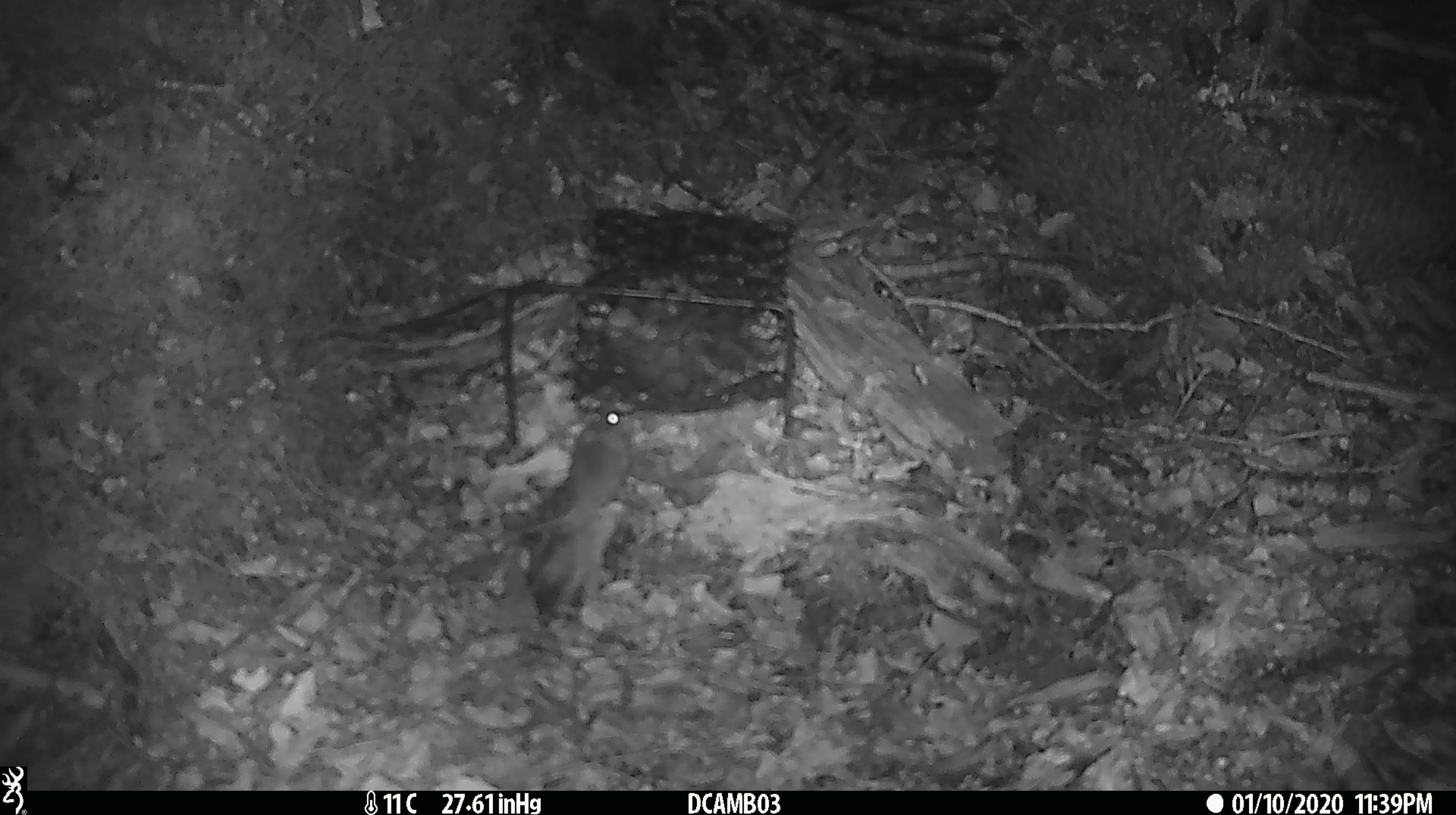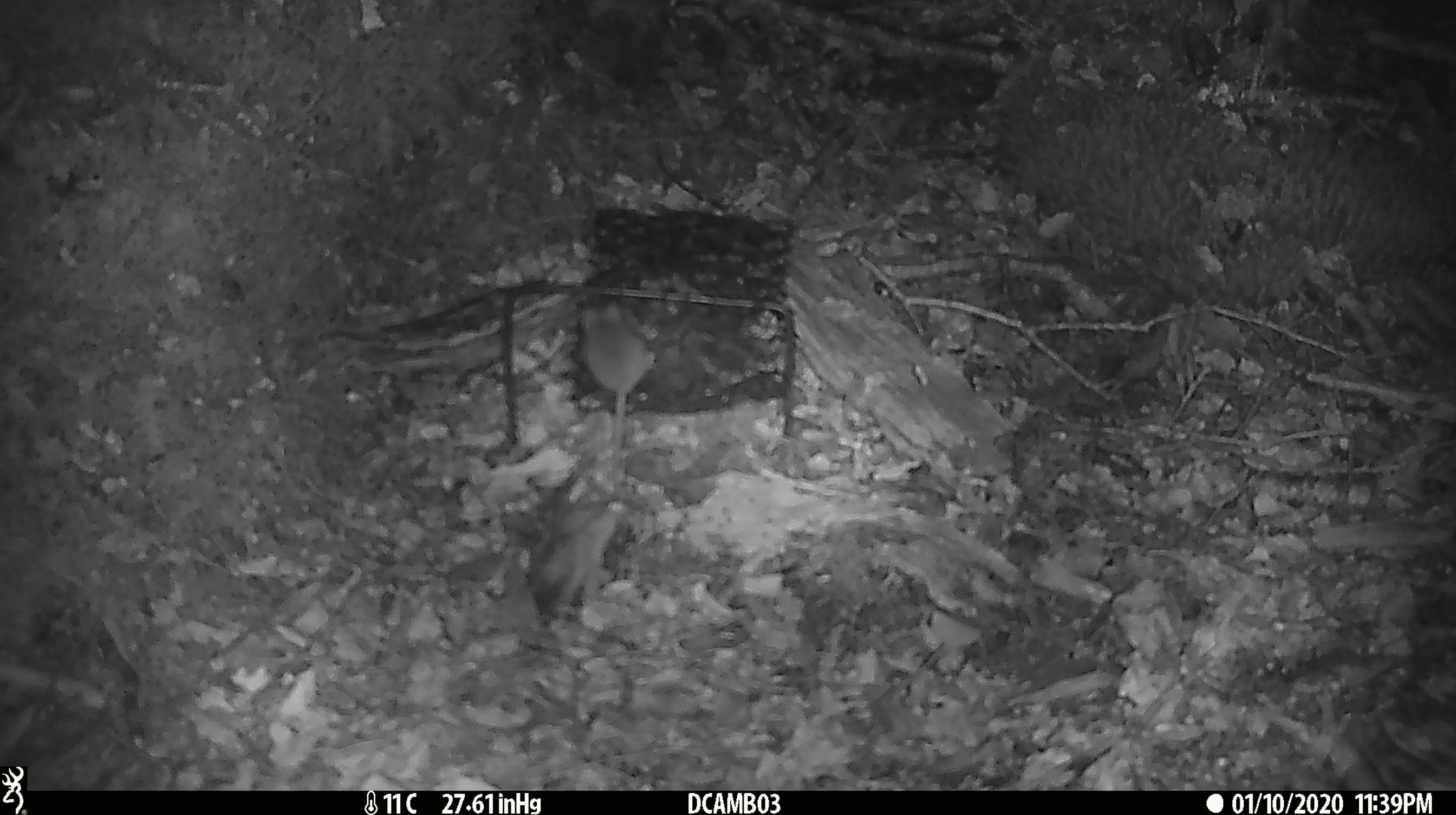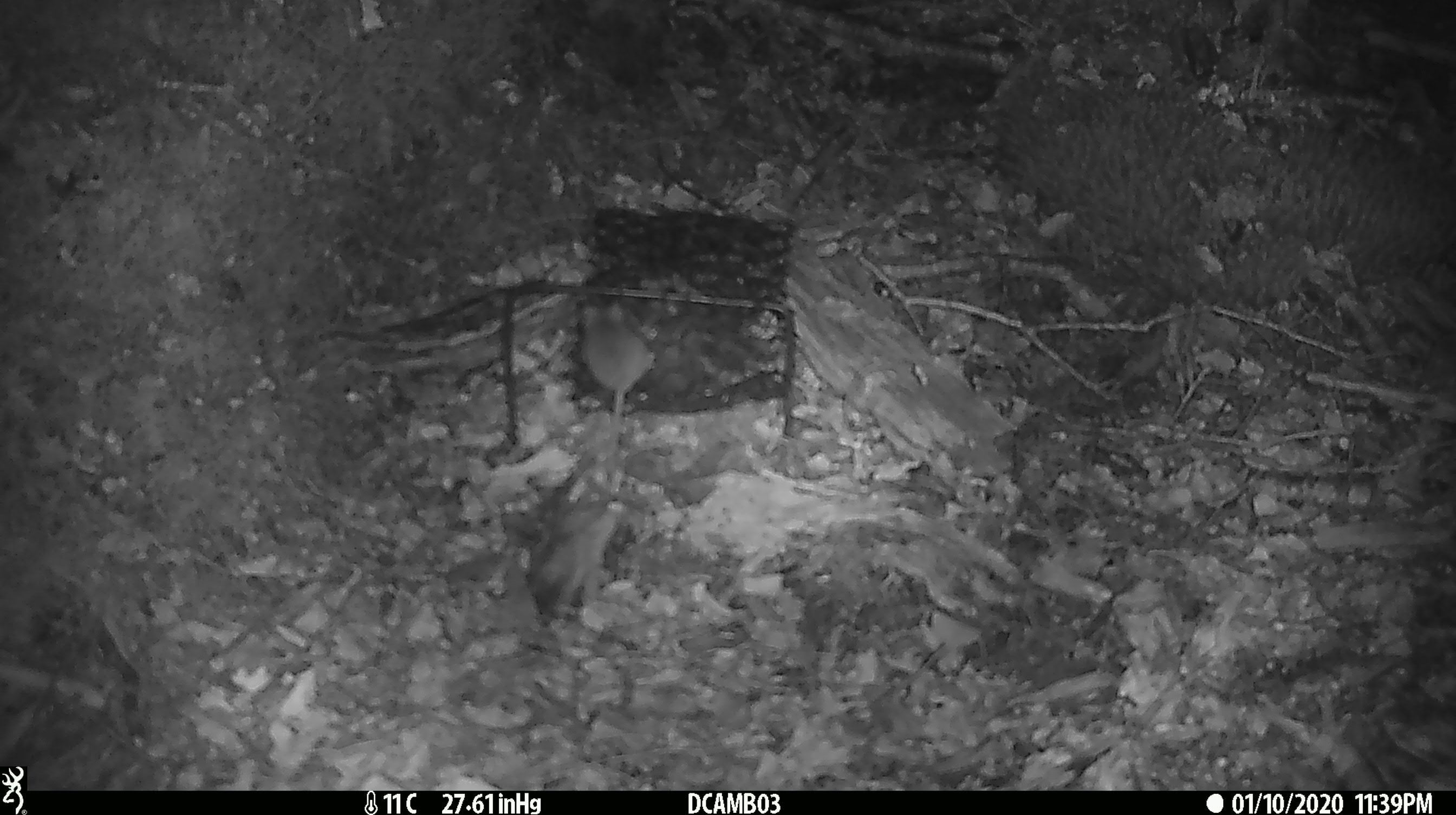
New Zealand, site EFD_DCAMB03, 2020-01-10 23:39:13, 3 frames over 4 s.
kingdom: Animalia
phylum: Chordata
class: Mammalia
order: Rodentia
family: Muridae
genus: Mus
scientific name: Mus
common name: mouse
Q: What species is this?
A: Mouse (Mus).